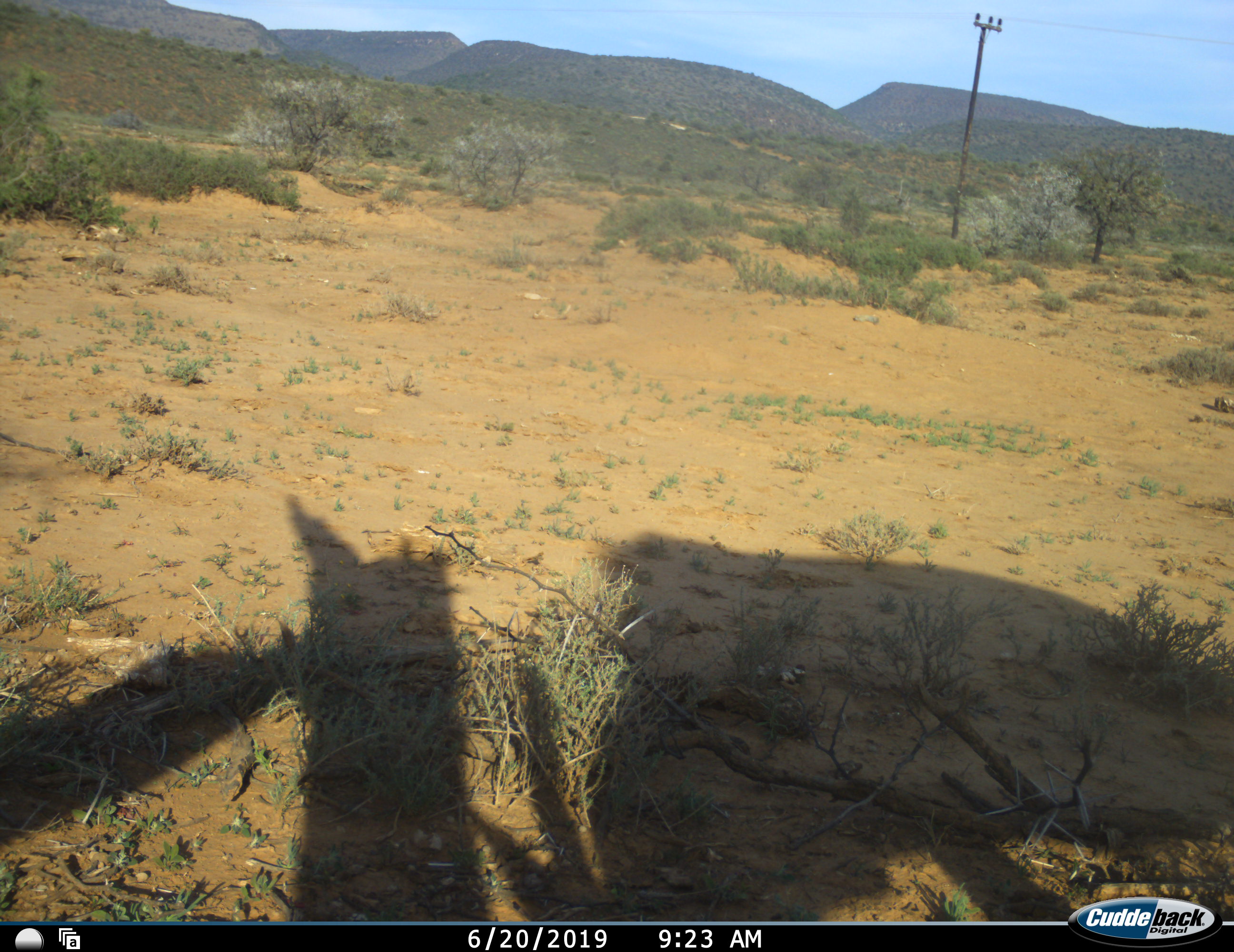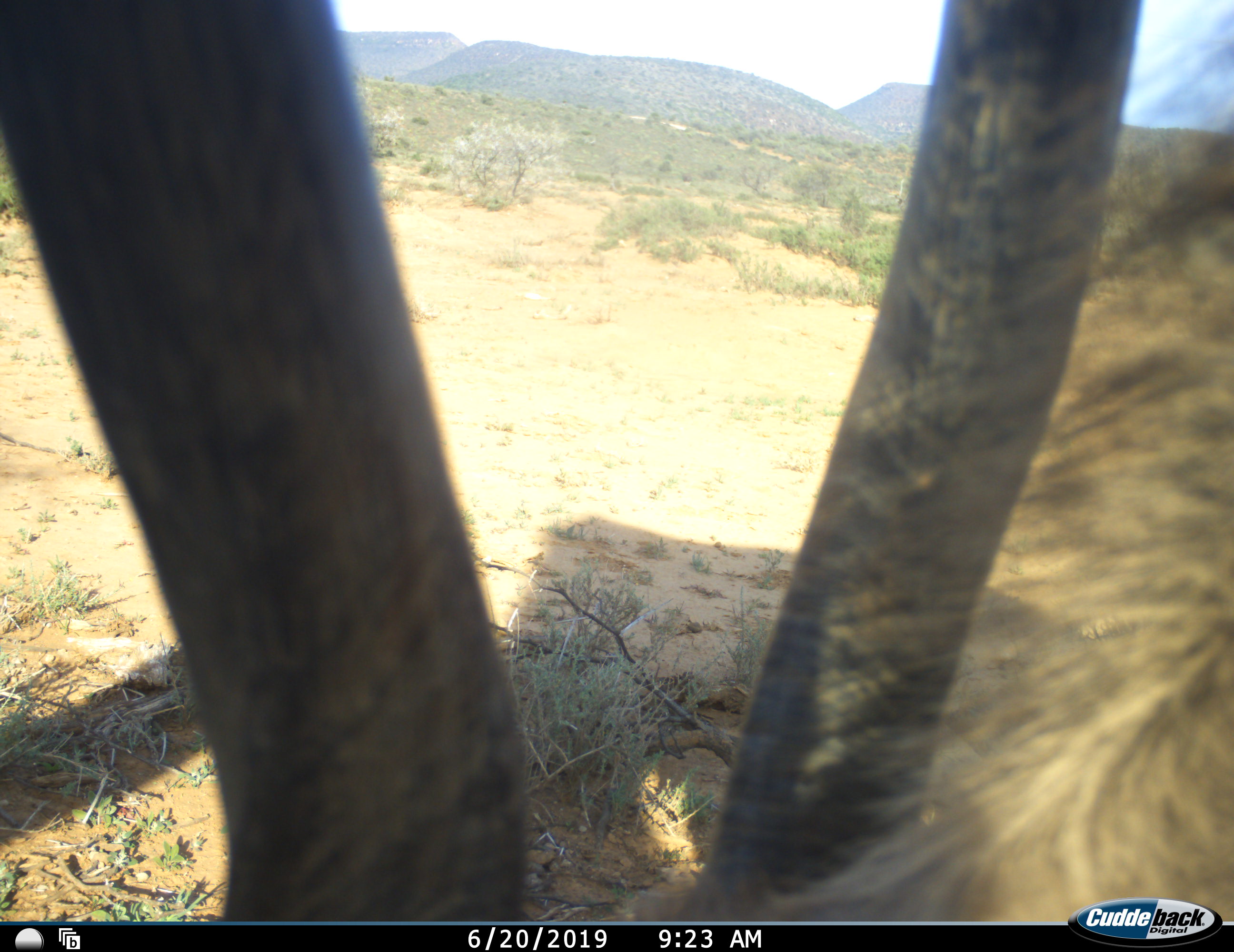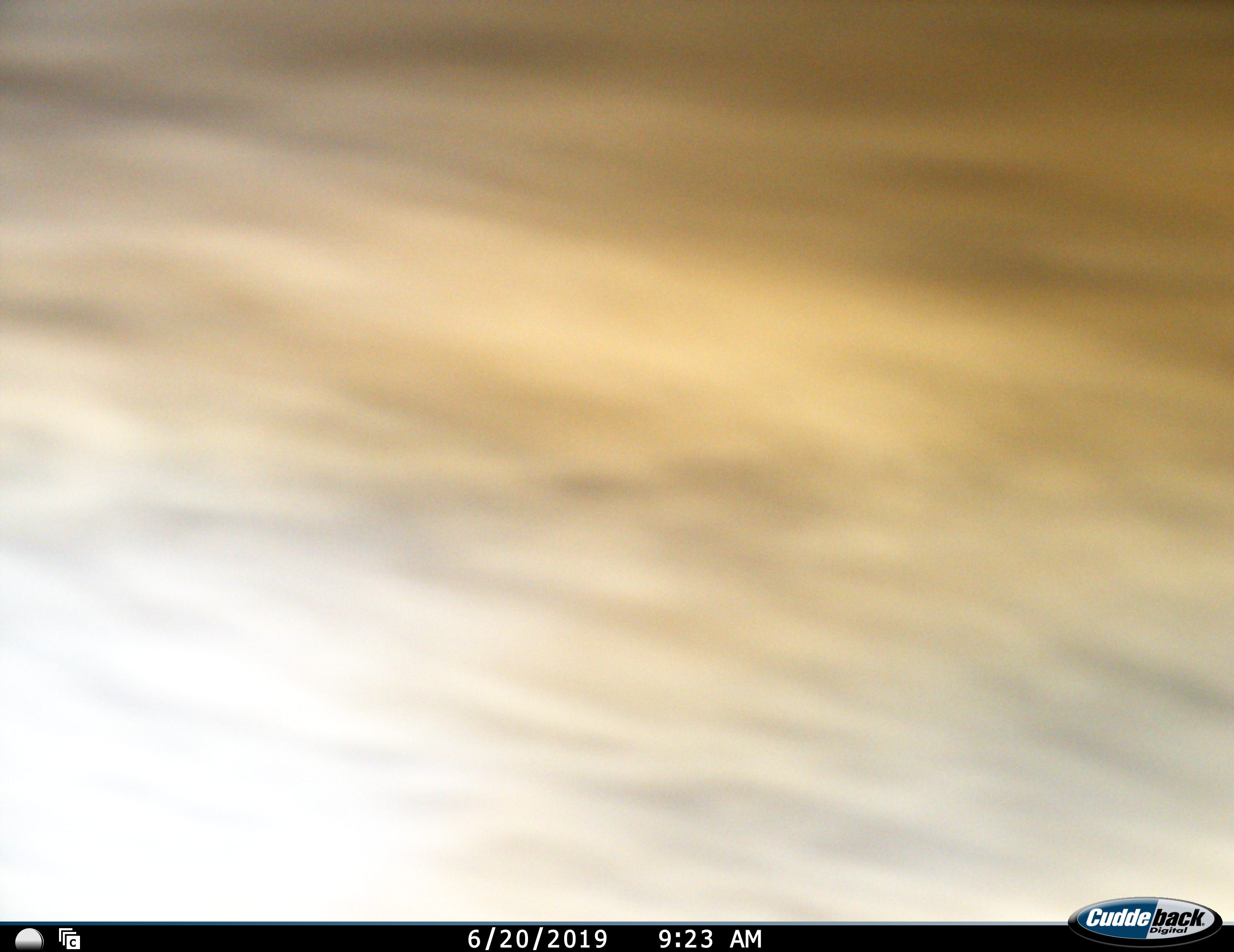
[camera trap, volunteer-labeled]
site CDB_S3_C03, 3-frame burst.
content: unidentified animal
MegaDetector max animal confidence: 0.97